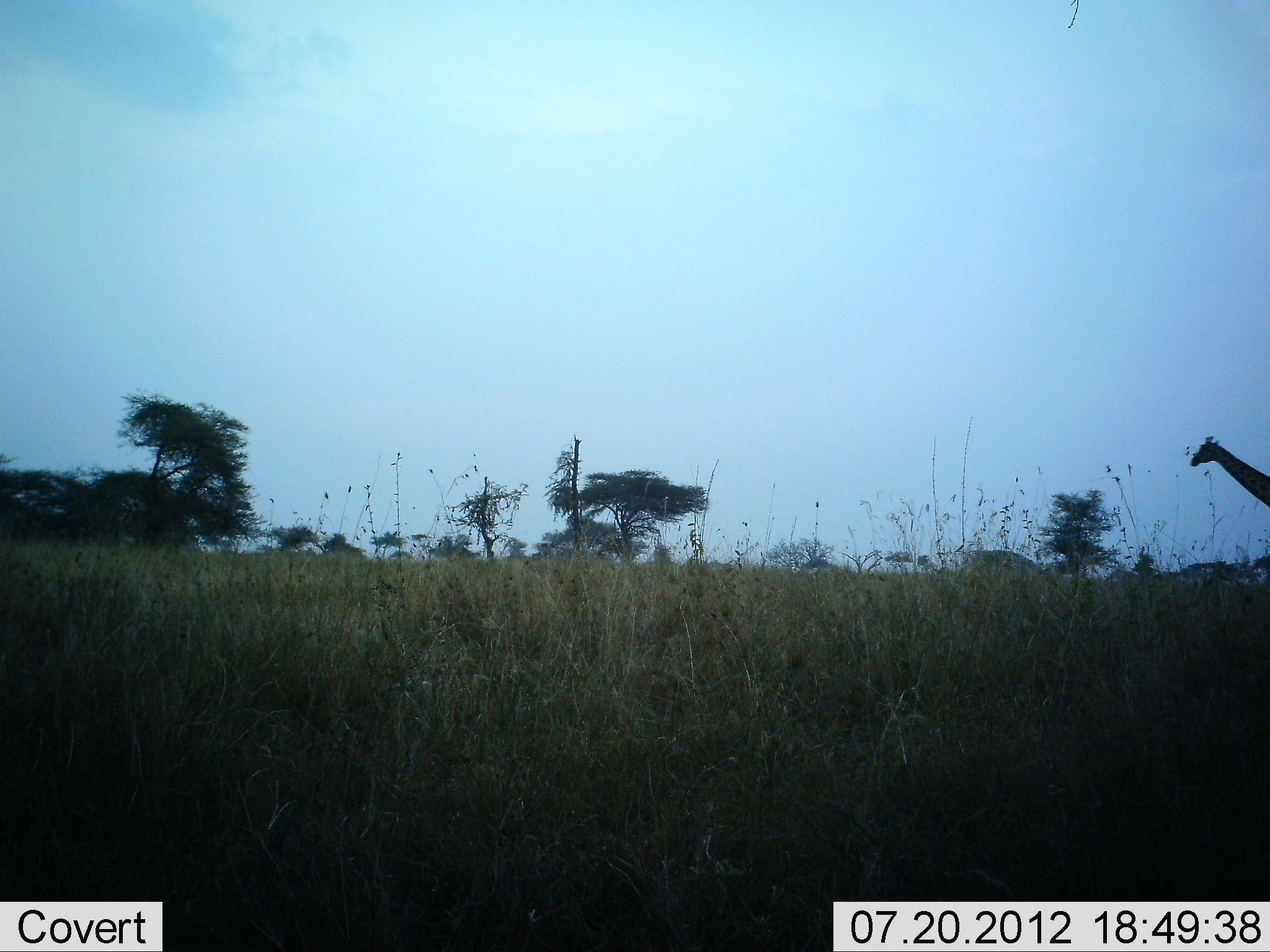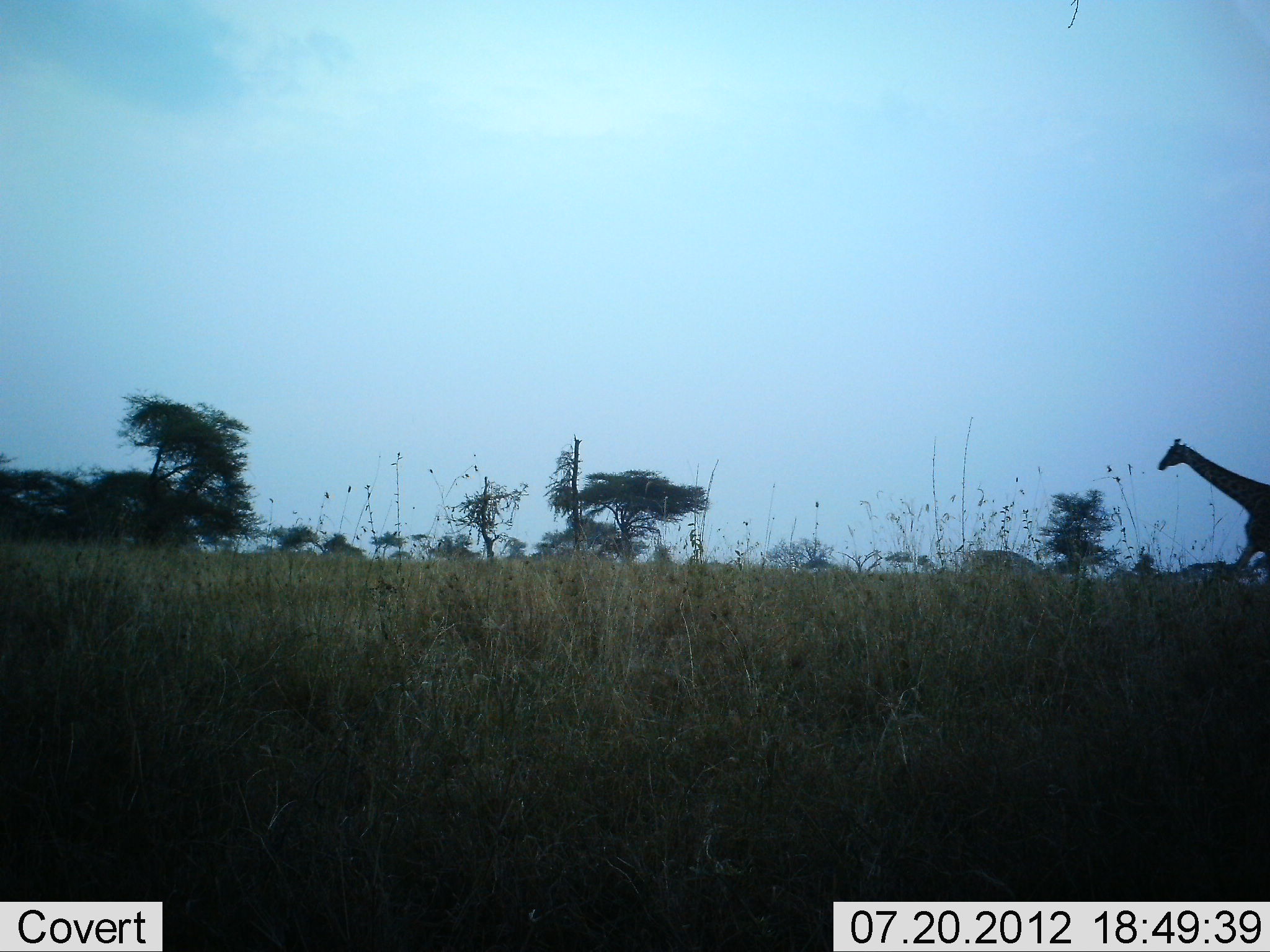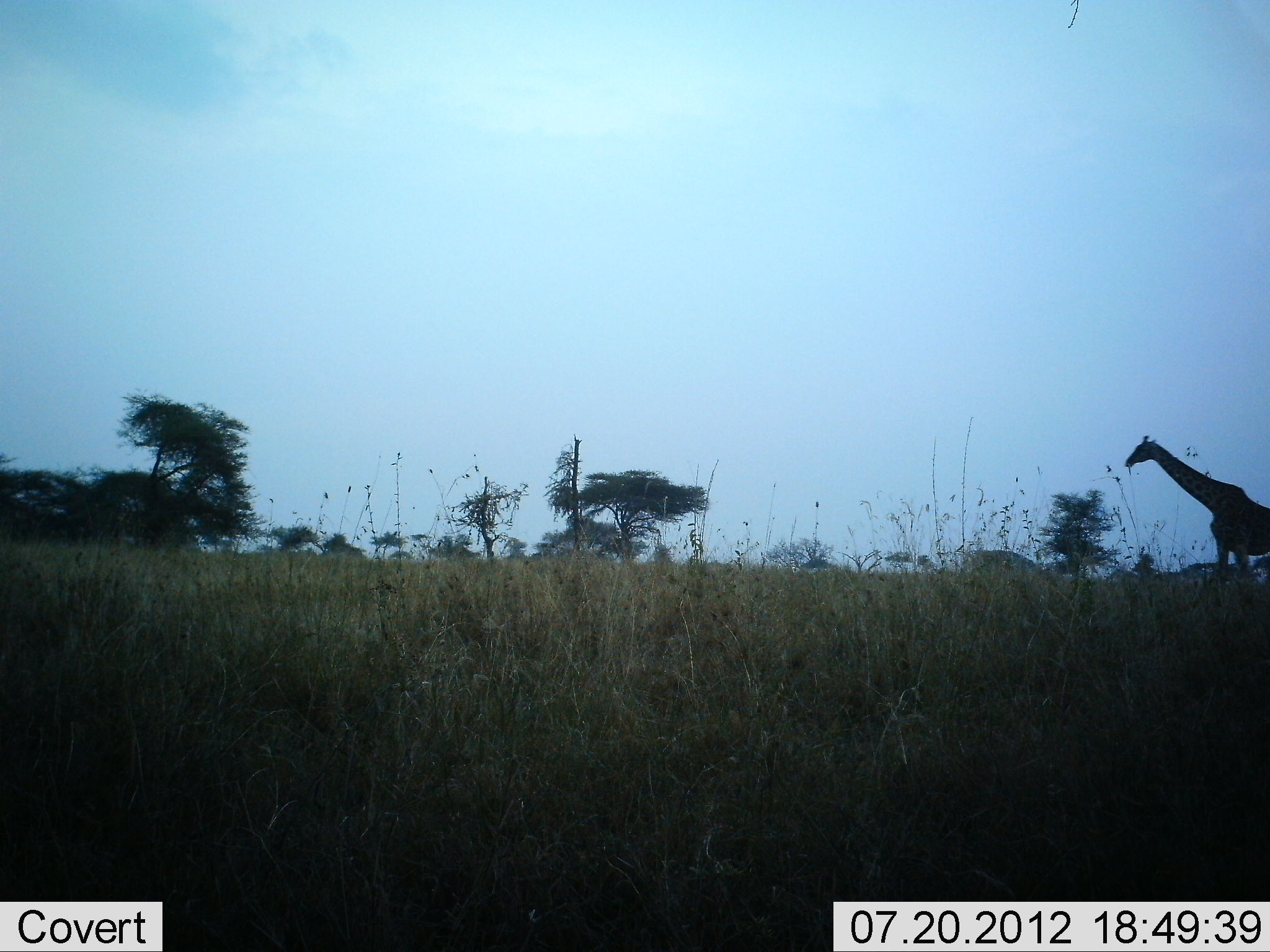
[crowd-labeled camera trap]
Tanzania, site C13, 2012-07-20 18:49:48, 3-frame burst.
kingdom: Animalia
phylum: Chordata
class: Mammalia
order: Artiodactyla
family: Giraffidae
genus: Giraffa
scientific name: Giraffa camelopardalis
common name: giraffe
Giraffe (Giraffa camelopardalis), count 1. Behavior (volunteer vote fractions): standing 10%, resting 0%, moving 90%, interacting 0%. Young present (vote fraction): 0%. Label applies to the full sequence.